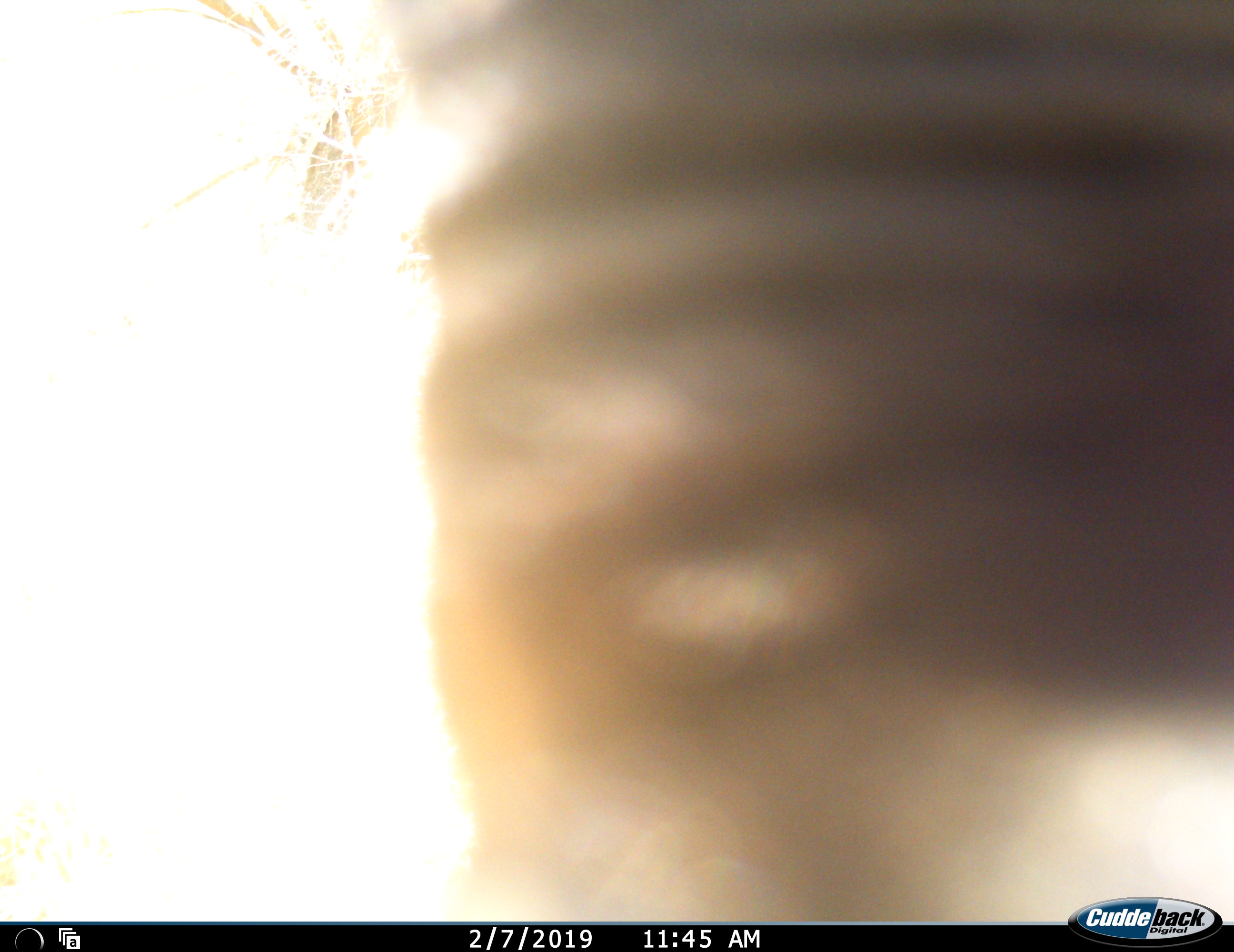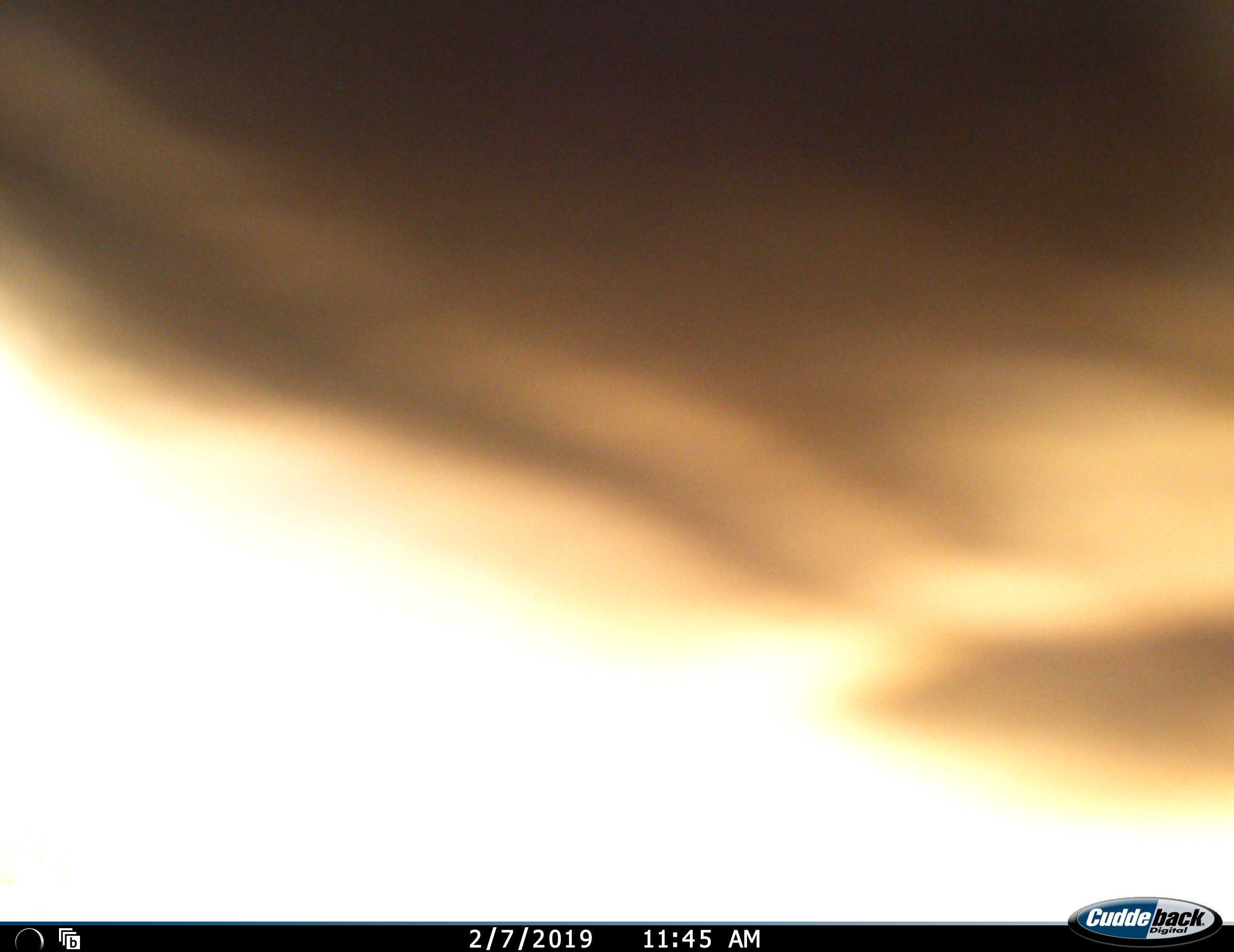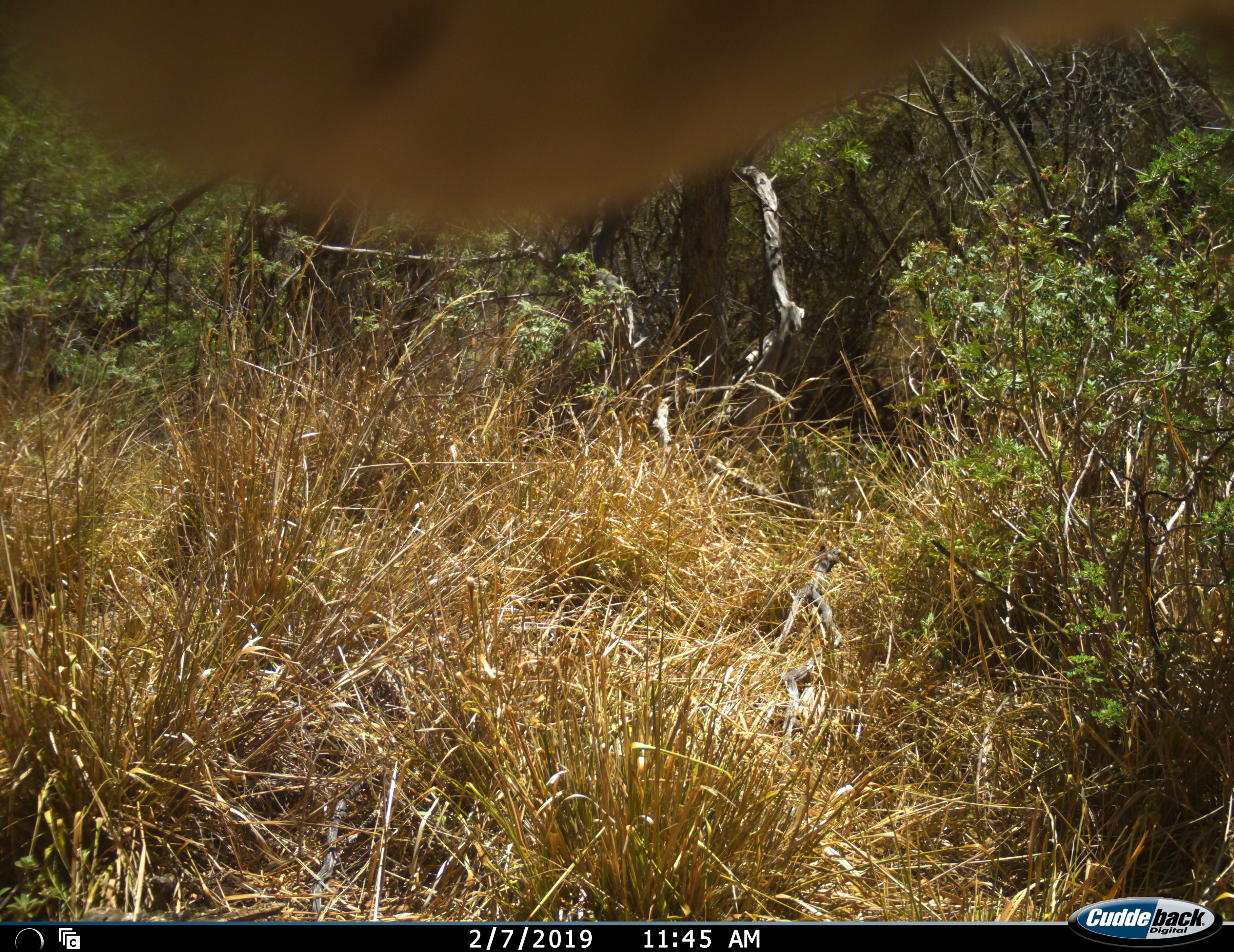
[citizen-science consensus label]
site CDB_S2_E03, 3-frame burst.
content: unidentified animal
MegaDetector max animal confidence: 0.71